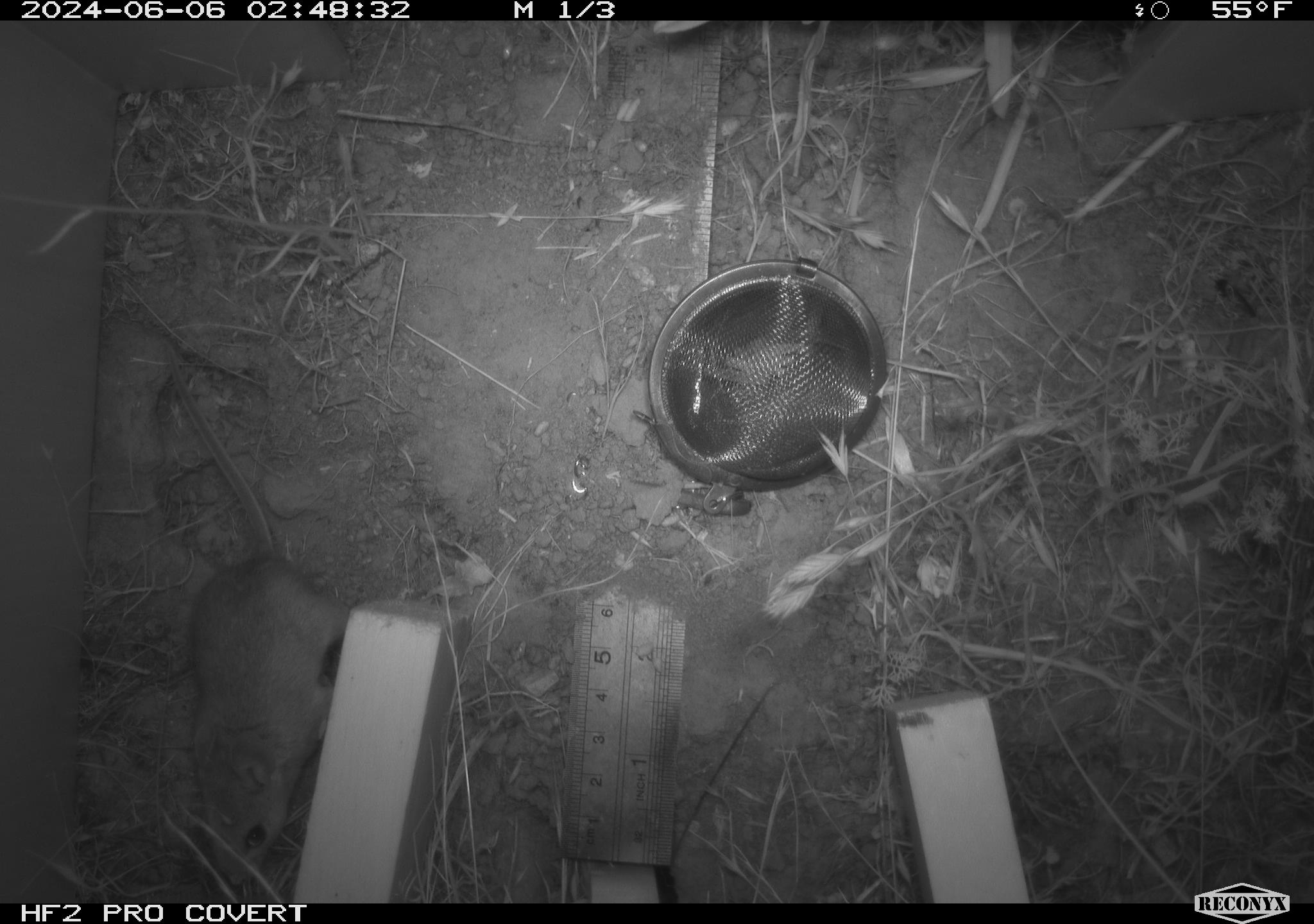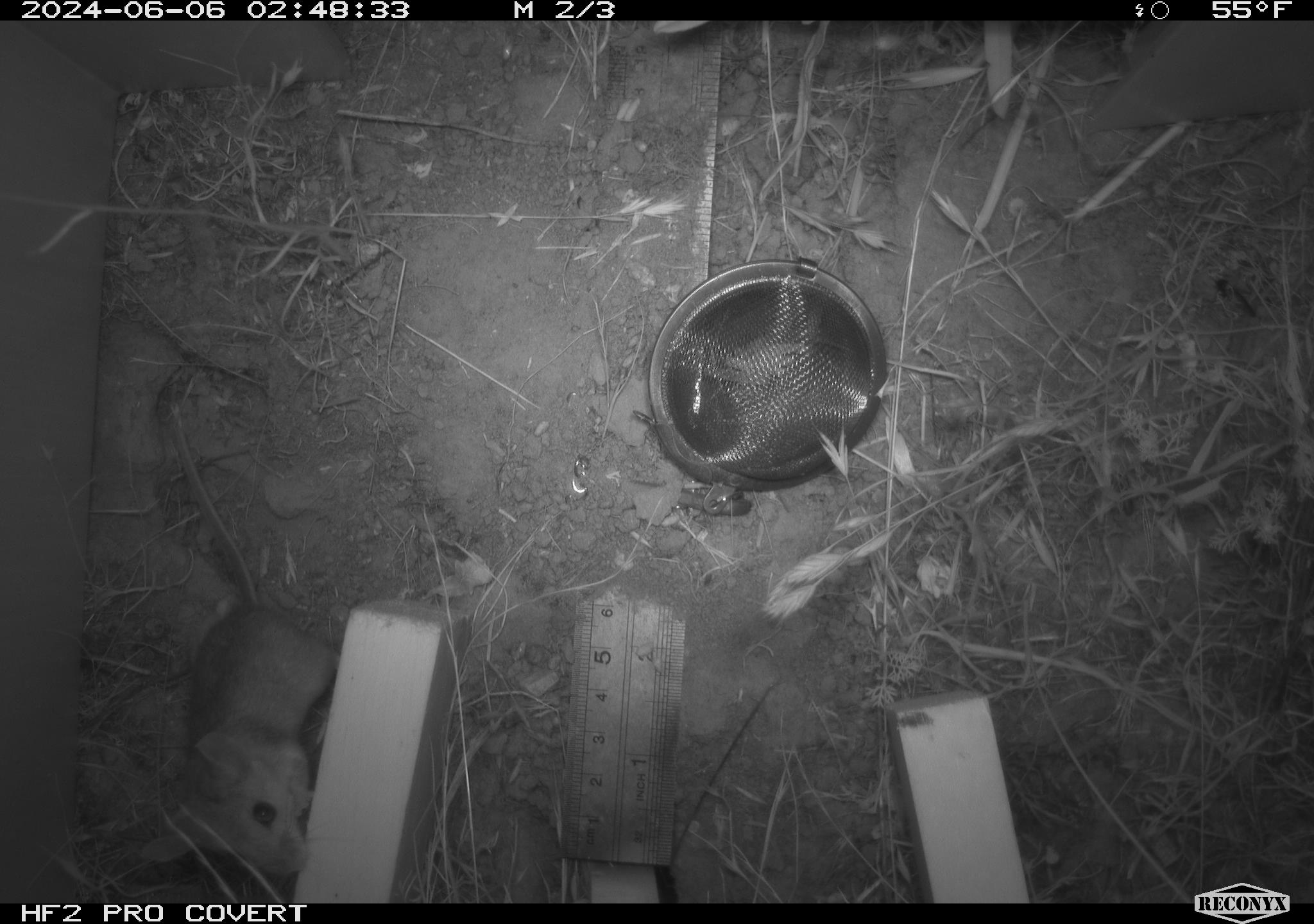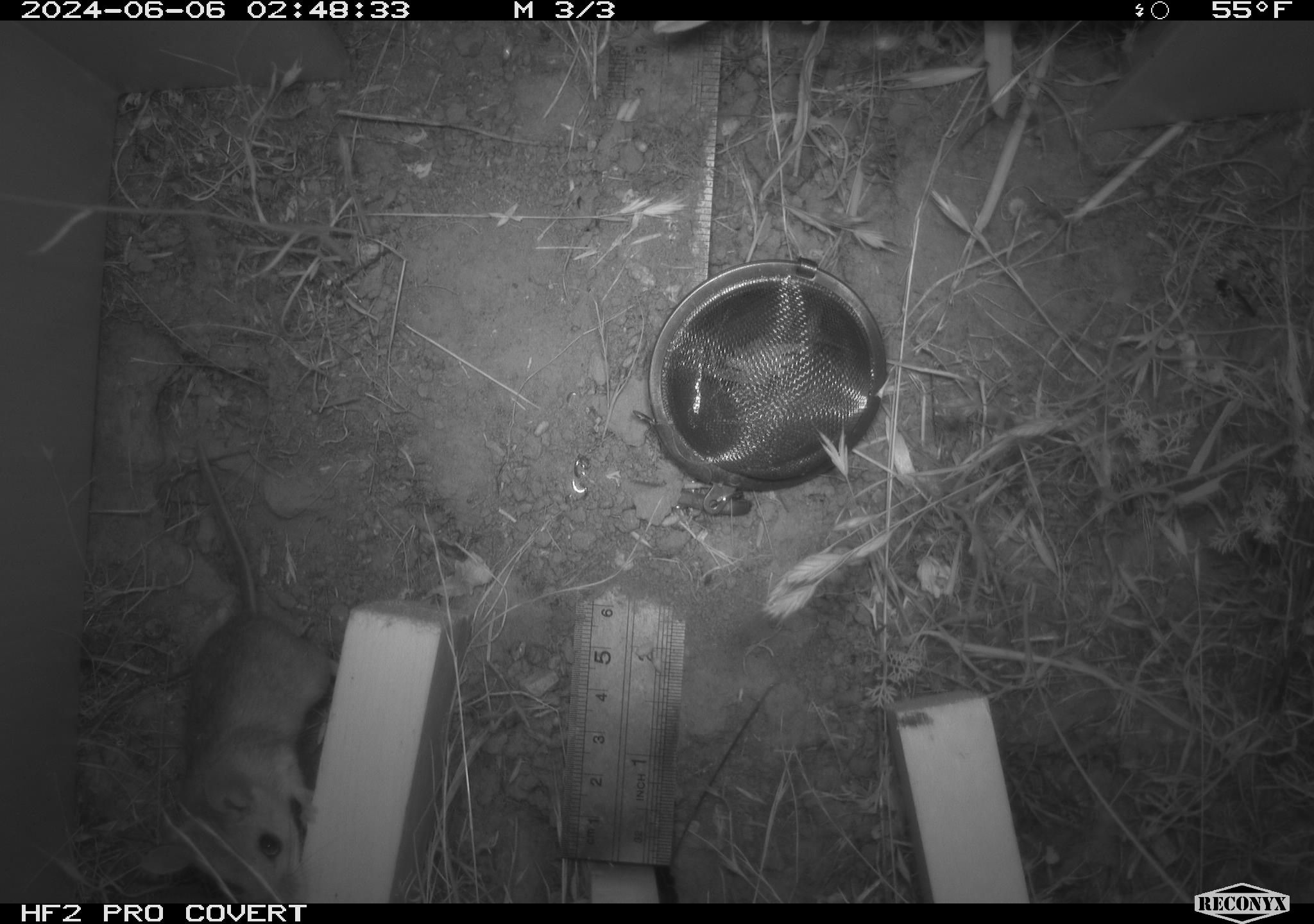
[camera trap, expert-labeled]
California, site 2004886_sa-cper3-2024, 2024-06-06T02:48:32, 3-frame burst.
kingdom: Animalia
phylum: Chordata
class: Mammalia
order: Rodentia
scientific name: Rodentia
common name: rodent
Rodent (Rodentia).